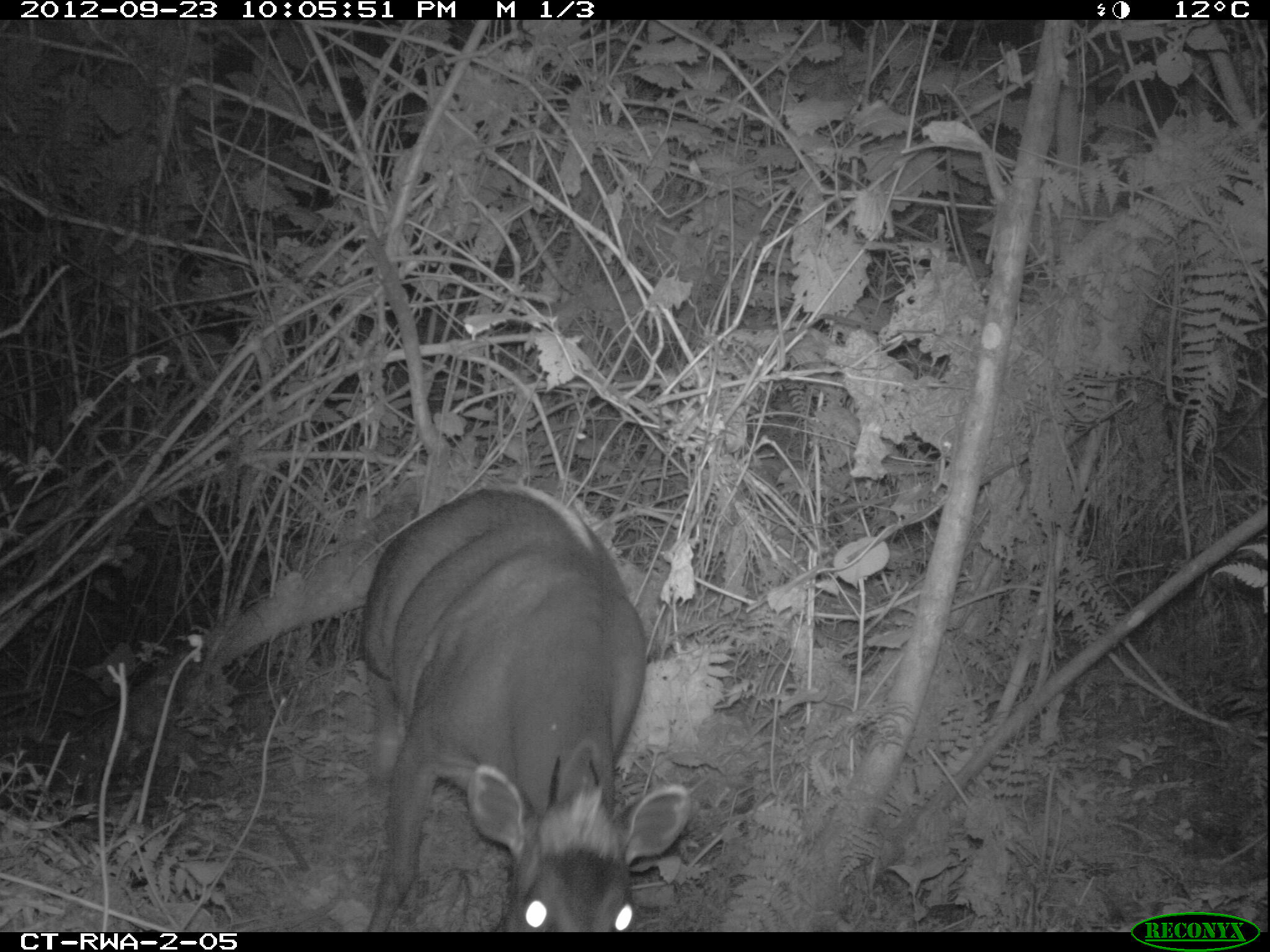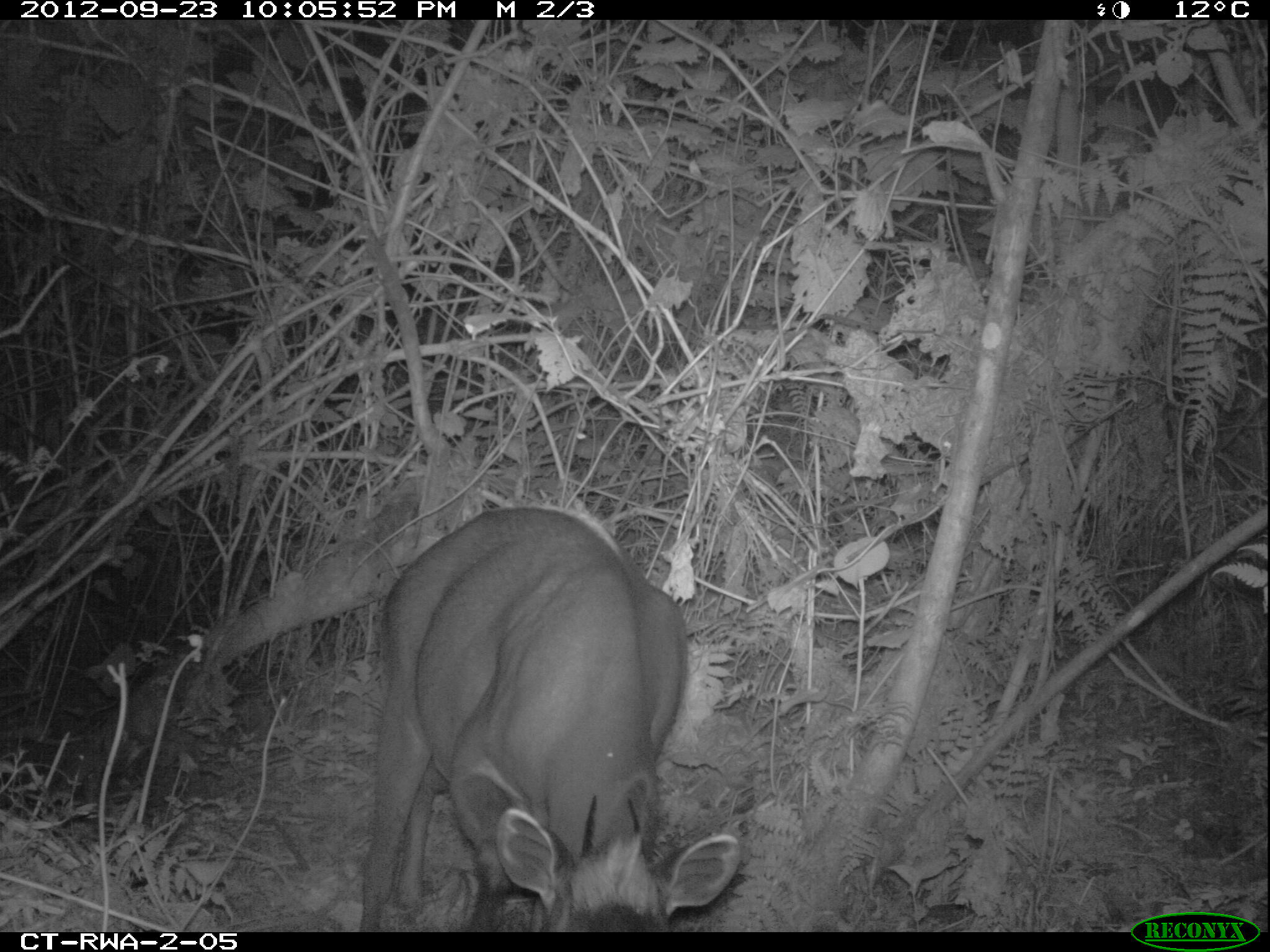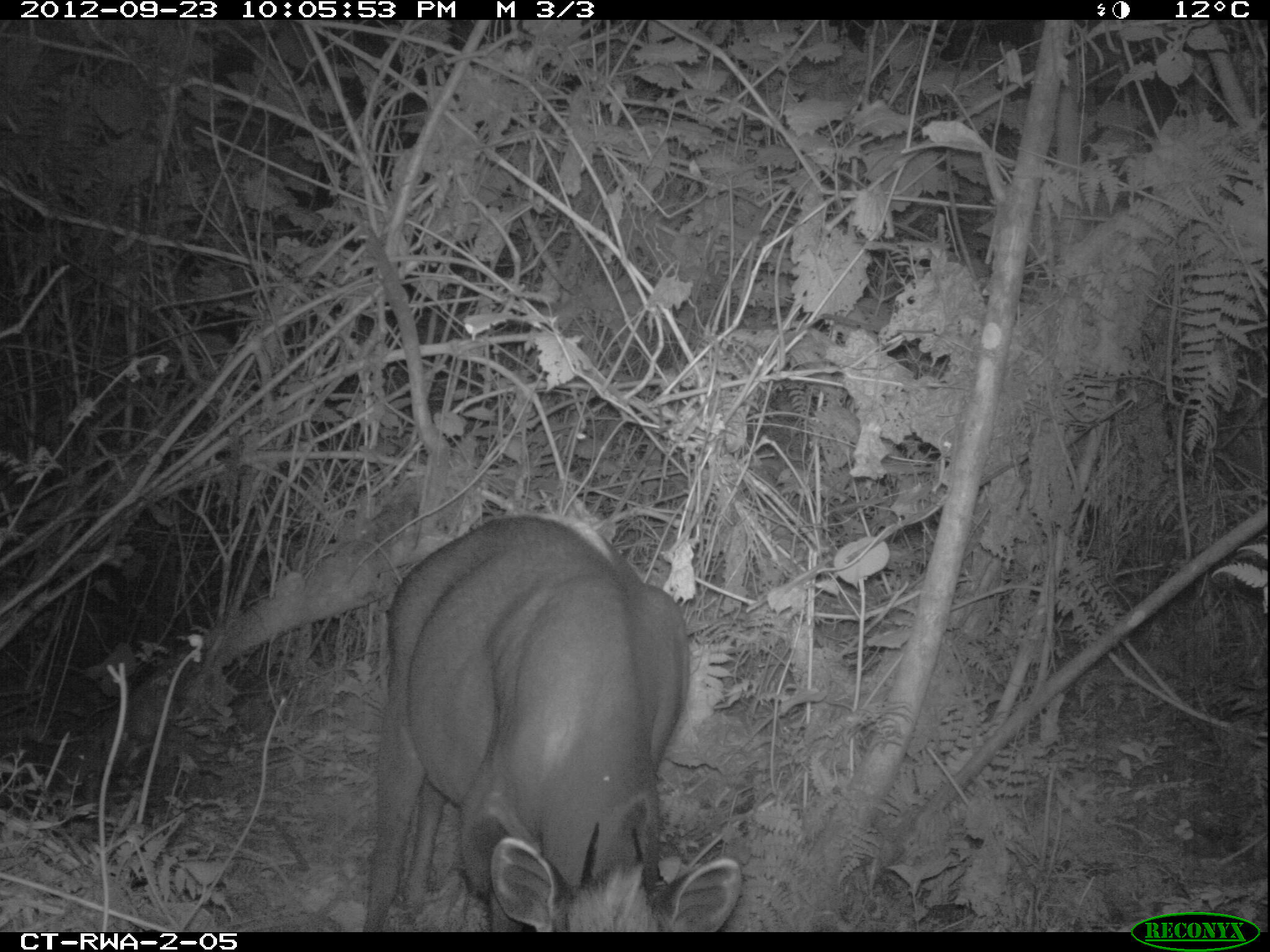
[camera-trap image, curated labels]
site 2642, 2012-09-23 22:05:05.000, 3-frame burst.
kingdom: Animalia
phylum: Chordata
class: Mammalia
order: Artiodactyla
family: Bovidae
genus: Cephalophus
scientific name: Cephalophus silvicultor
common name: light-backed duiker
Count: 1.